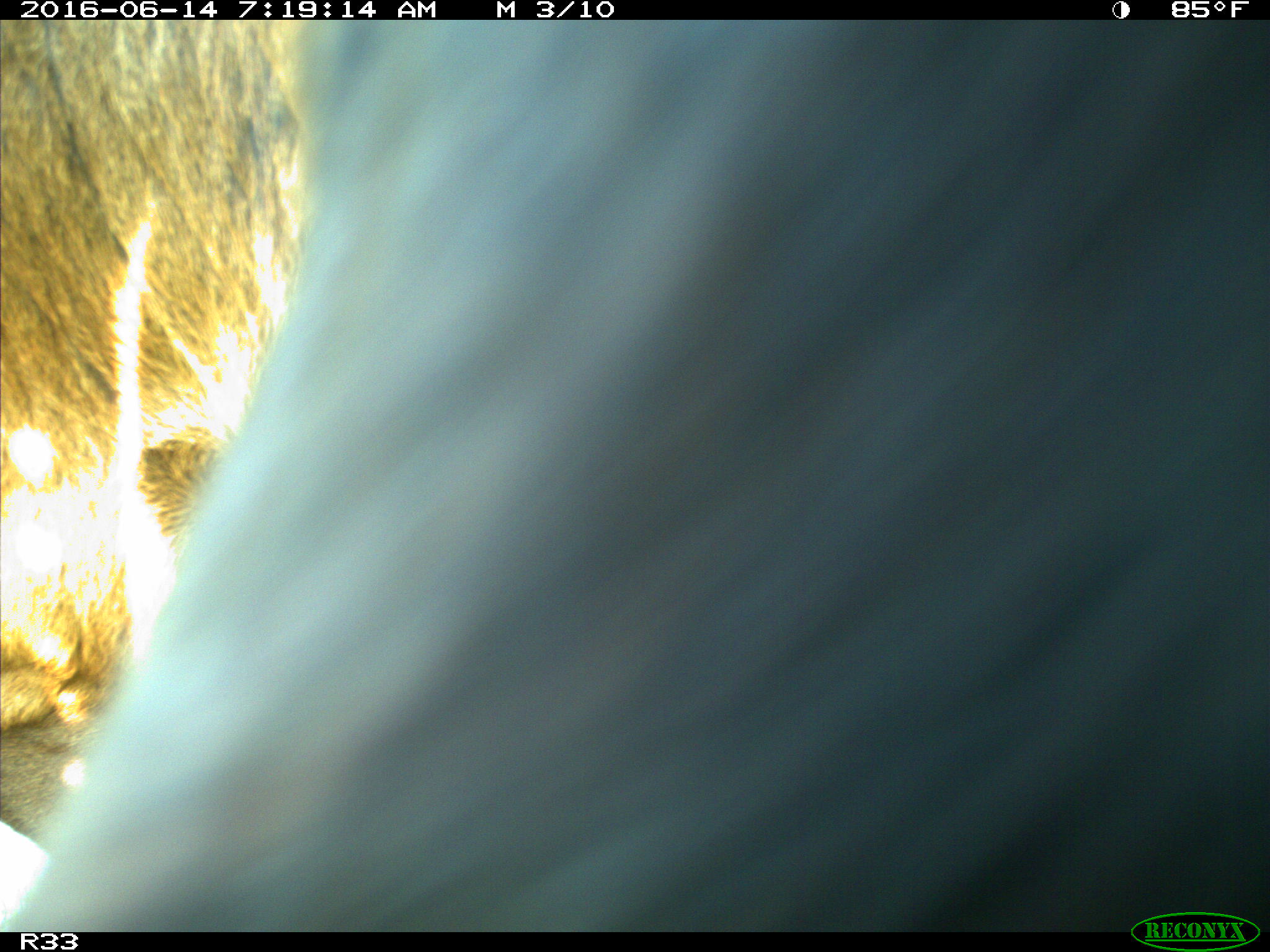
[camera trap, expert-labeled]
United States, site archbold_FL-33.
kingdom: Animalia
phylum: Chordata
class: Mammalia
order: Artiodactyla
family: Bovidae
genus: Bos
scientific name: Bos taurus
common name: domestic cow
Bos taurus (domestic cow).